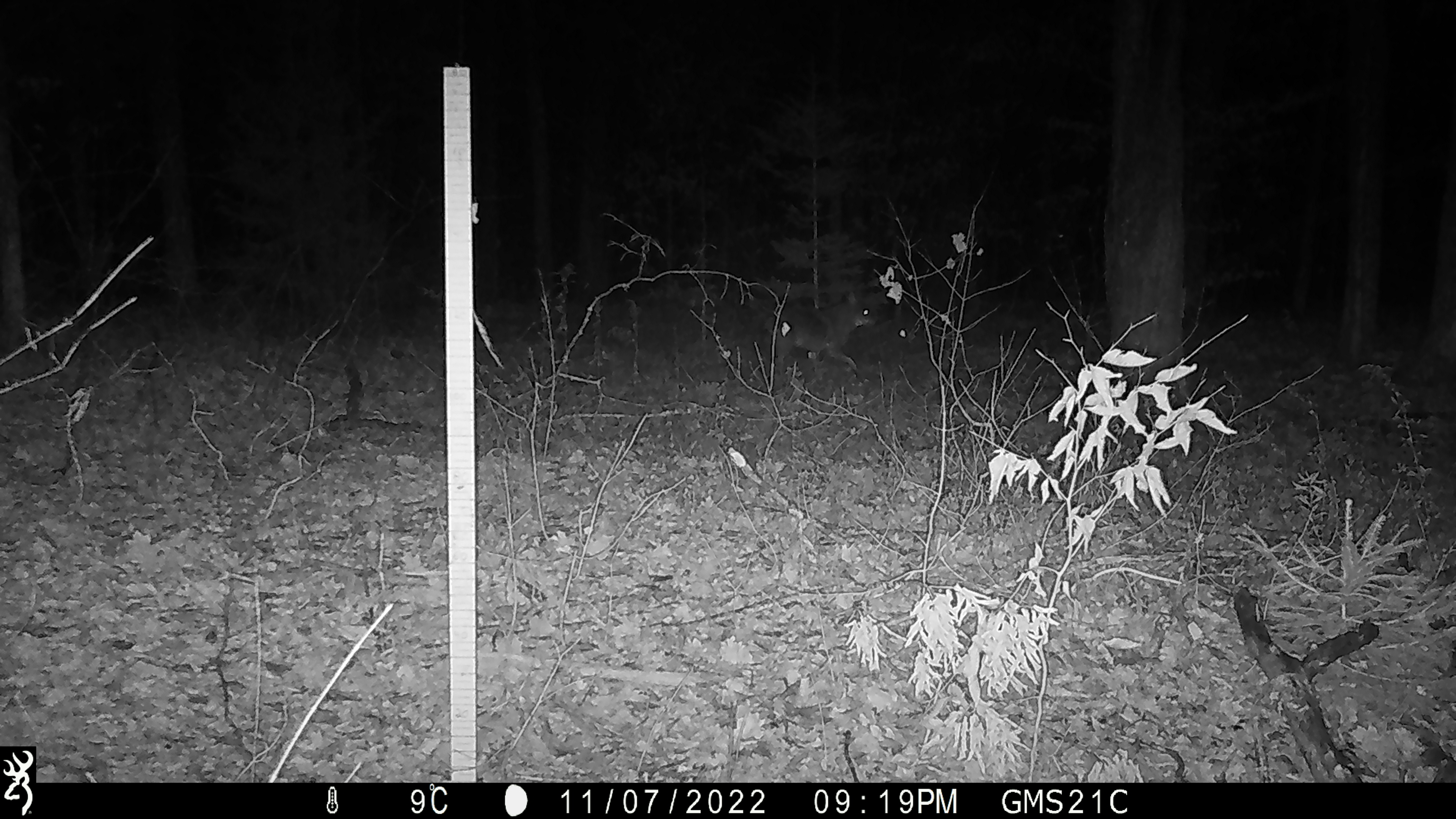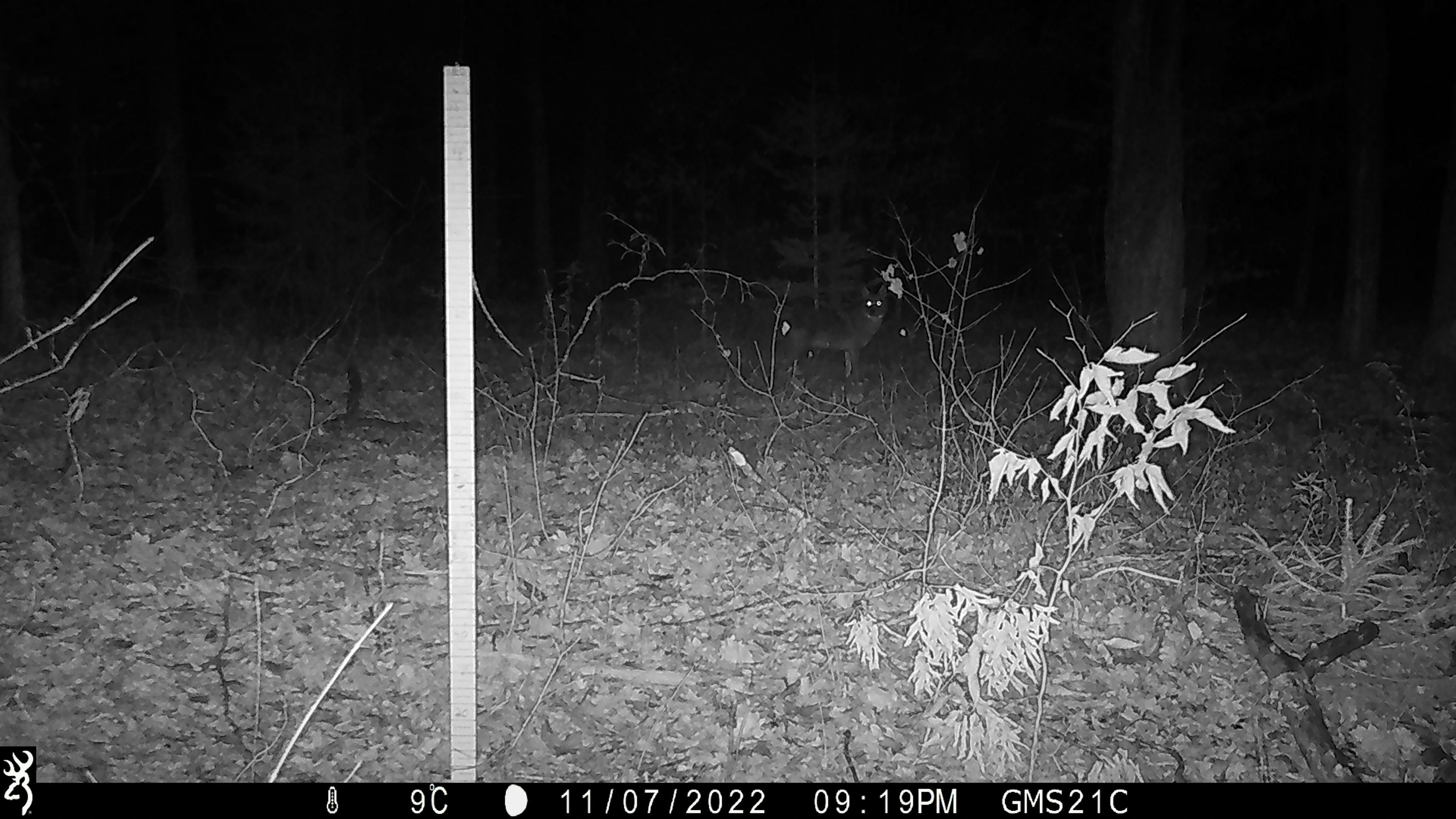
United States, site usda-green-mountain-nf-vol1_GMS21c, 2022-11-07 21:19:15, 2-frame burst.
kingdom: Animalia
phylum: Chordata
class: Mammalia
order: Carnivora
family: Canidae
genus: Canis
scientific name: Canis latrans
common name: coyote